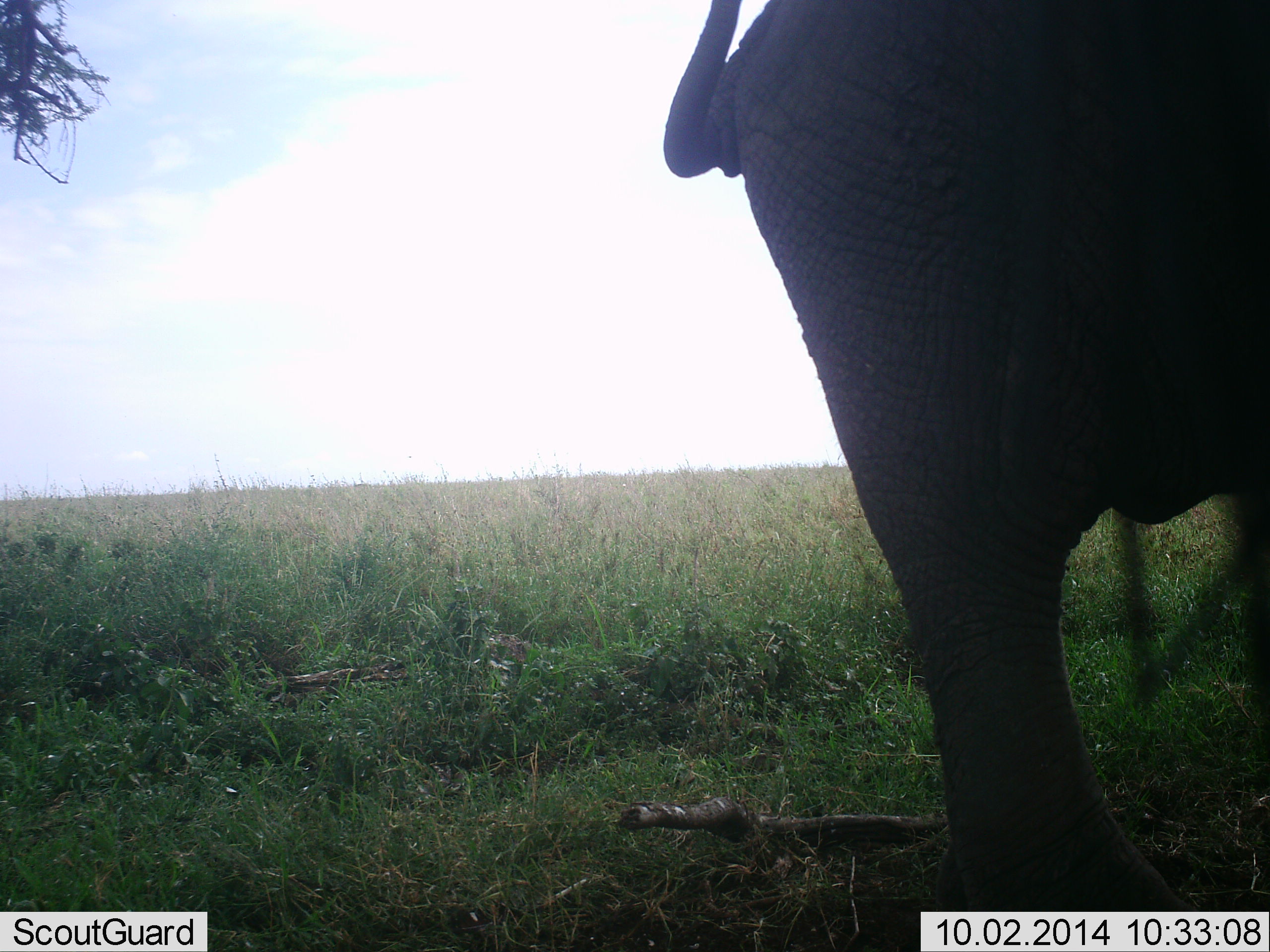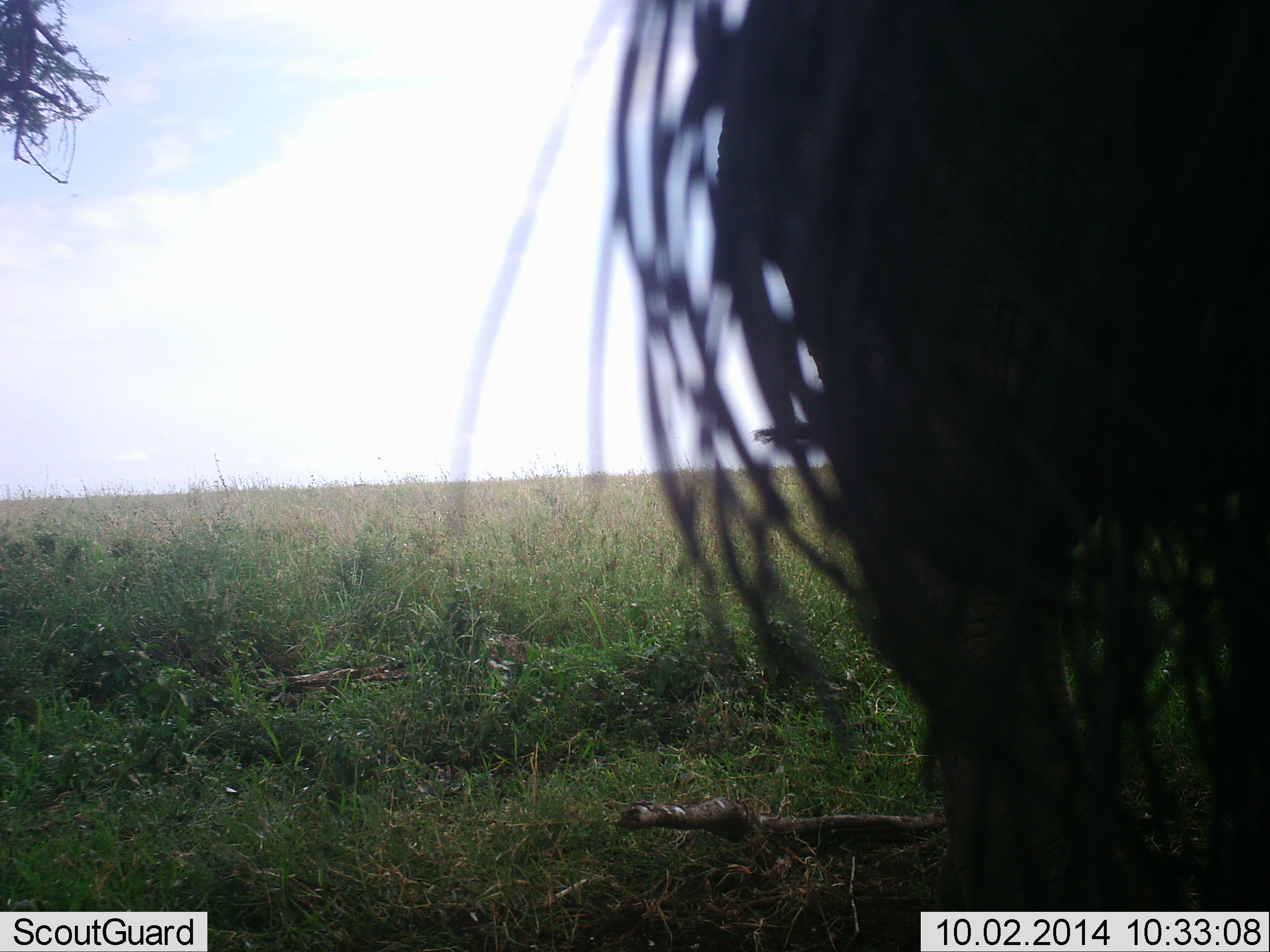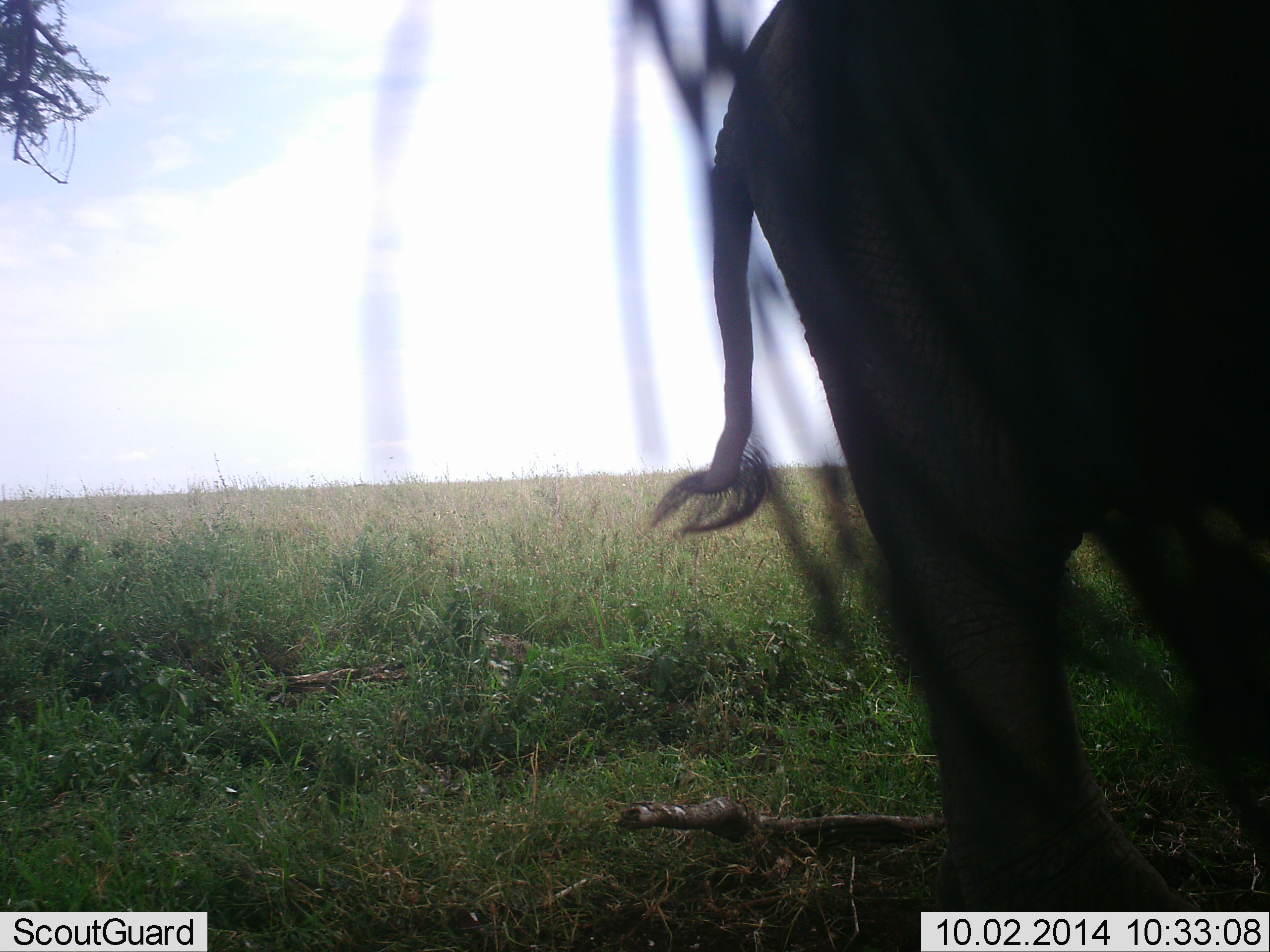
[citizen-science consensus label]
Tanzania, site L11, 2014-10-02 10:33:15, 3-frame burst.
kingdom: Animalia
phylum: Chordata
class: Mammalia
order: Proboscidea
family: Elephantidae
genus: Loxodonta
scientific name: Loxodonta africana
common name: african bush elephant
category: elephant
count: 1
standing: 100%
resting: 0%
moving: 0%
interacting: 0%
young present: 0%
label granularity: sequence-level